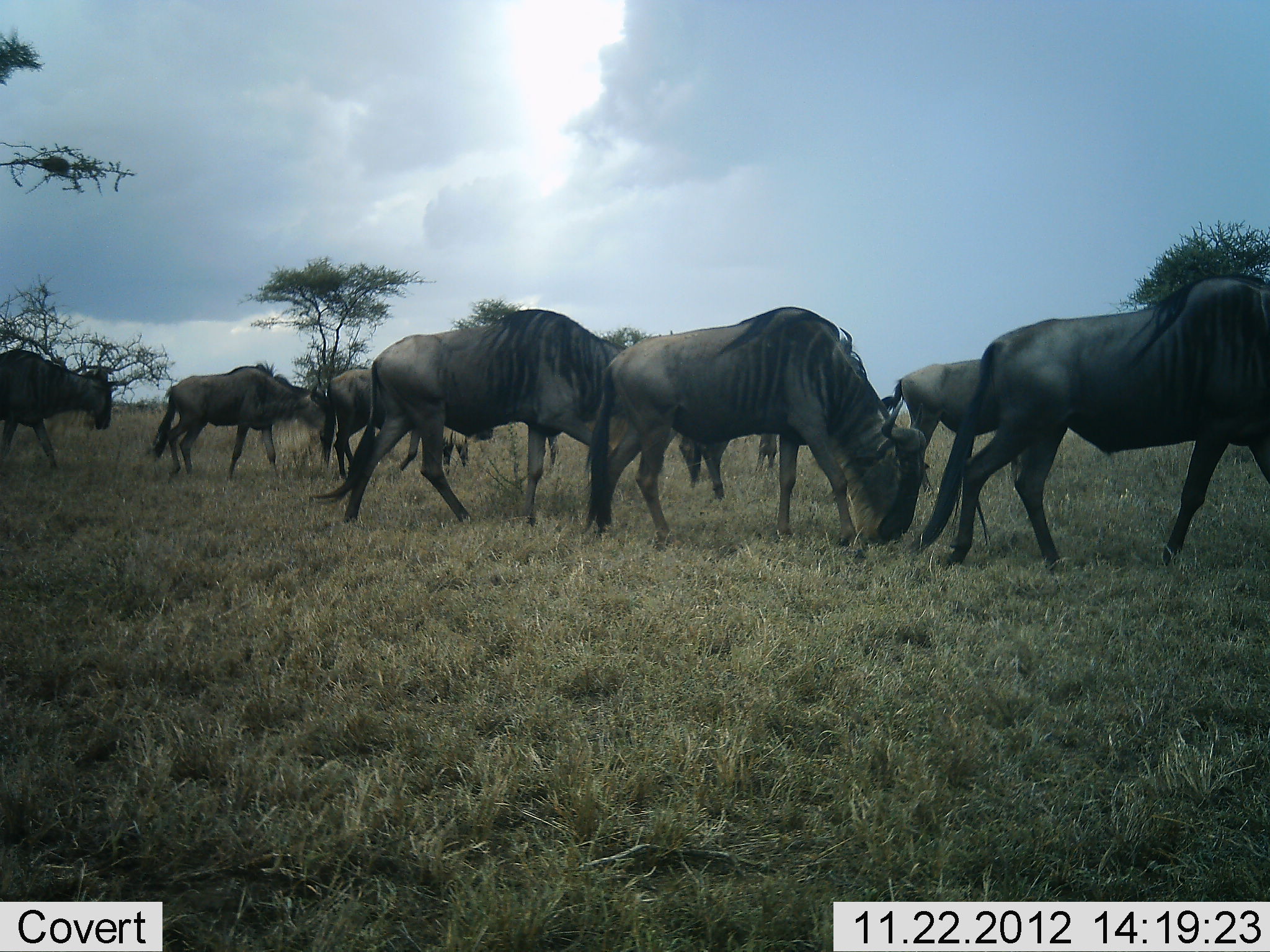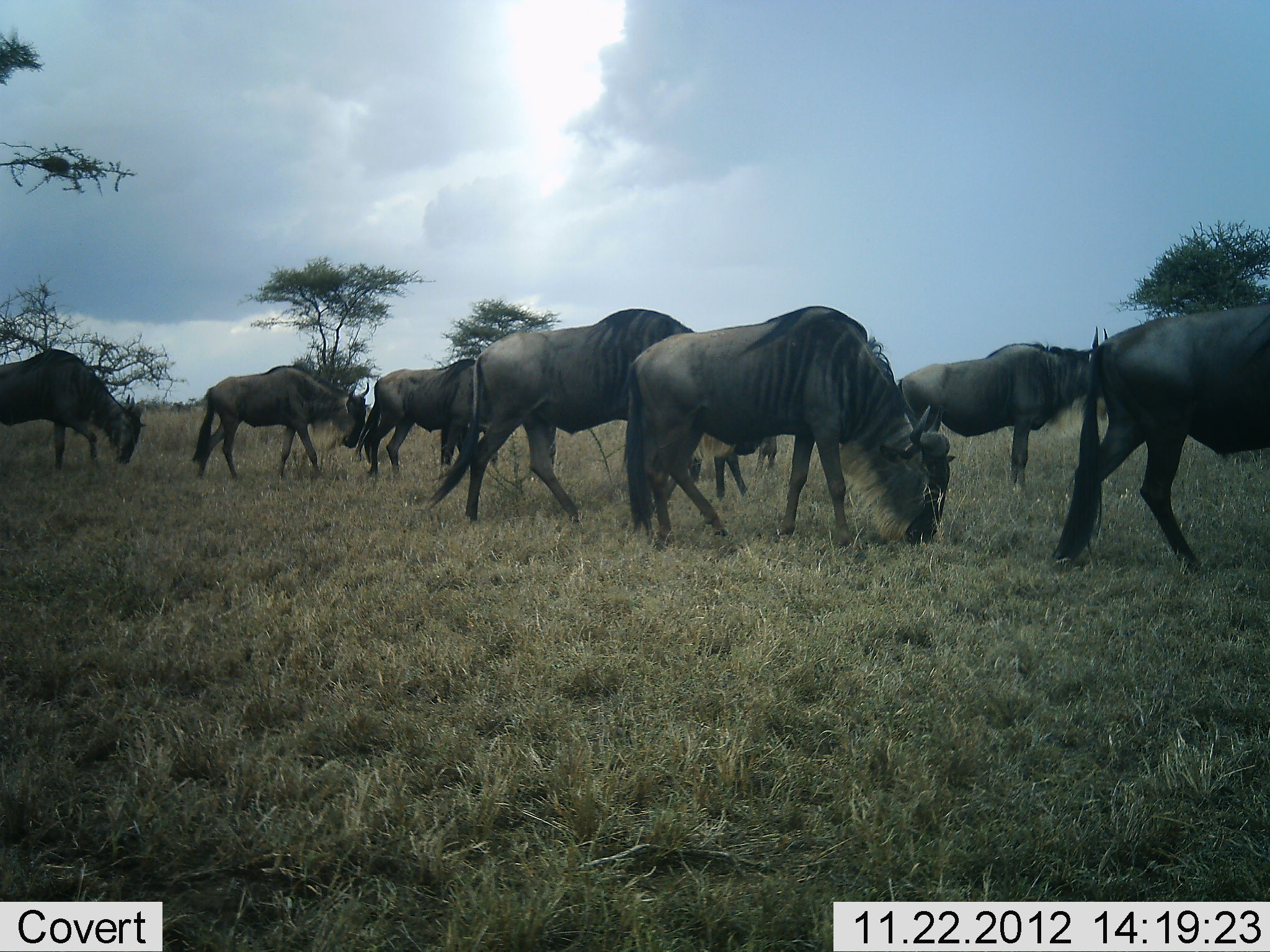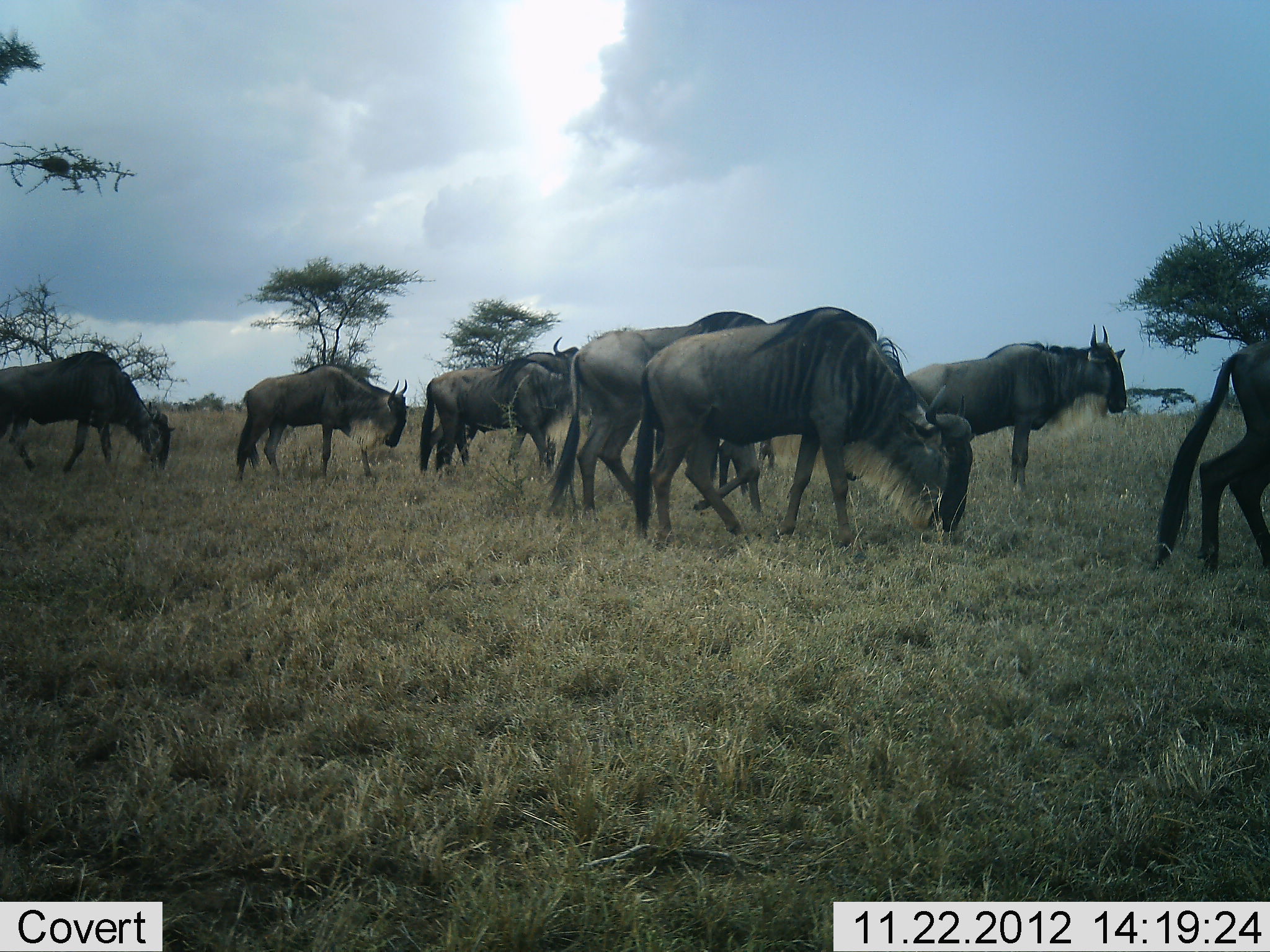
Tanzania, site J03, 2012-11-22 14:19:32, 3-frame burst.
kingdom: Animalia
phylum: Chordata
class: Mammalia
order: Artiodactyla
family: Bovidae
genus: Connochaetes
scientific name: Connochaetes taurinus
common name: blue wildebeest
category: wildebeest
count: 8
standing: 43%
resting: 0%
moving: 50%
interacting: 0%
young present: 0%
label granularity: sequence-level